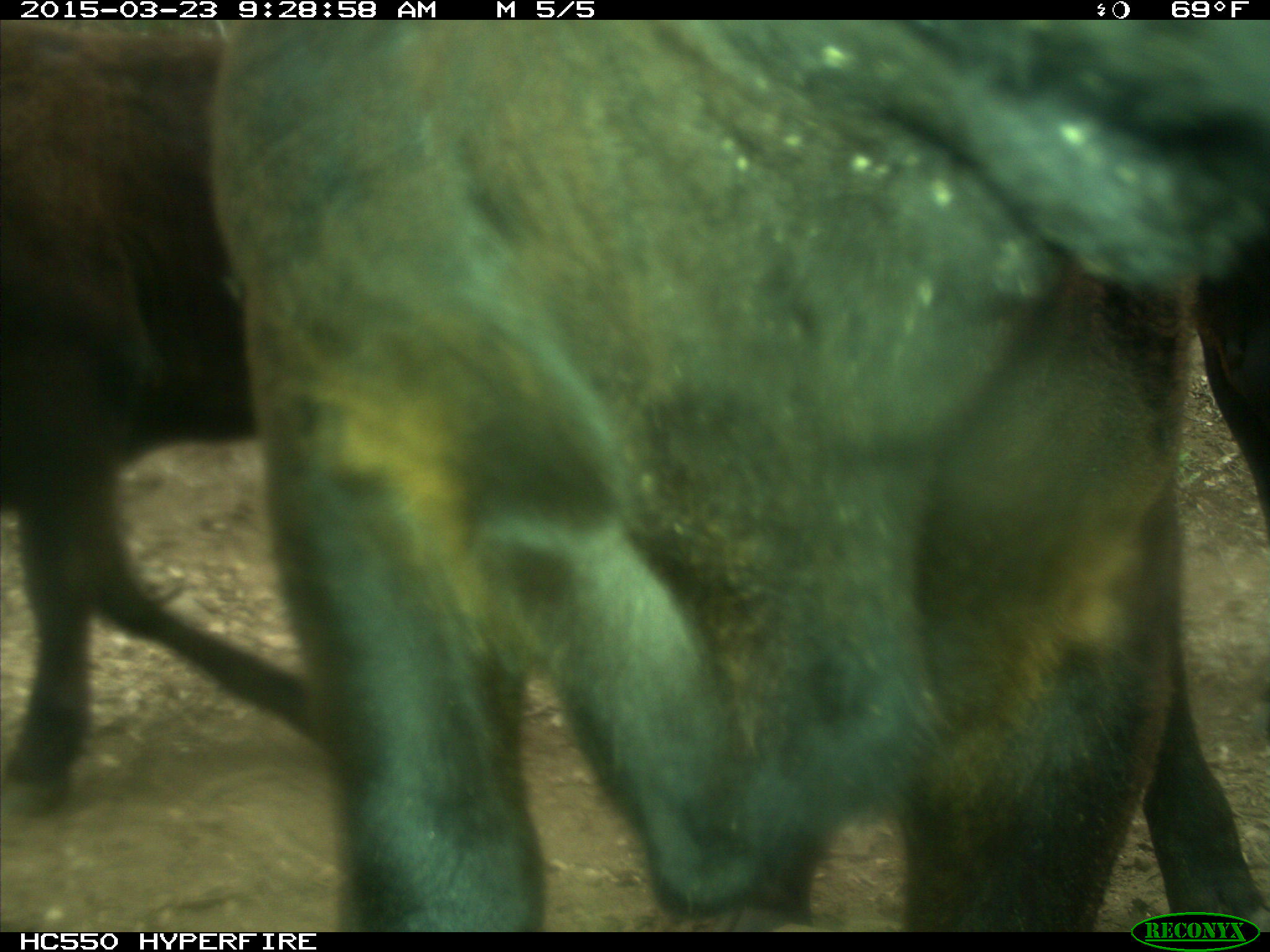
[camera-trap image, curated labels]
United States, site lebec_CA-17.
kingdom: Animalia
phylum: Chordata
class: Mammalia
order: Artiodactyla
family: Bovidae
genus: Bos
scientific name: Bos taurus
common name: domestic cow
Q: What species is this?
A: Bos taurus (domestic cow).